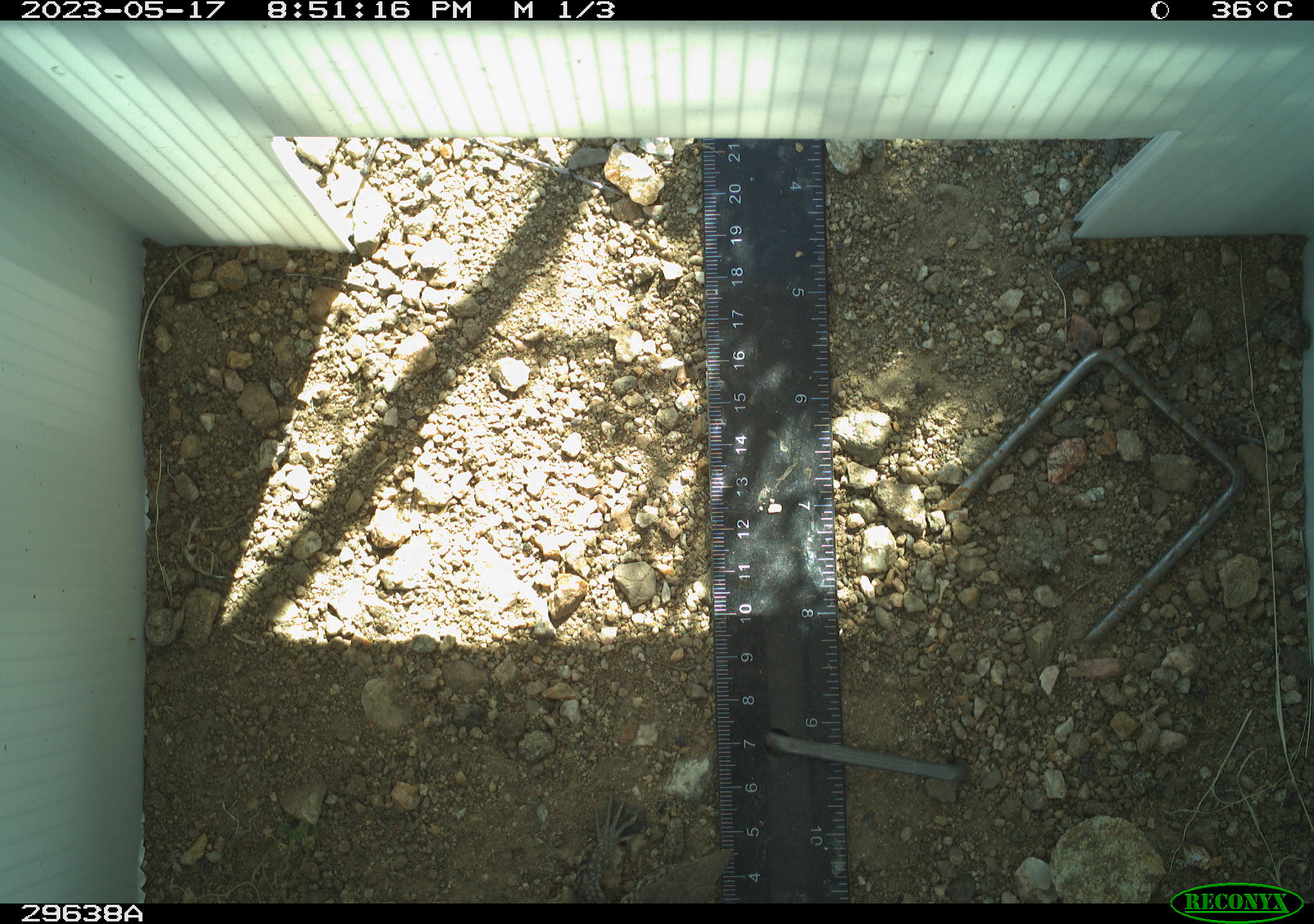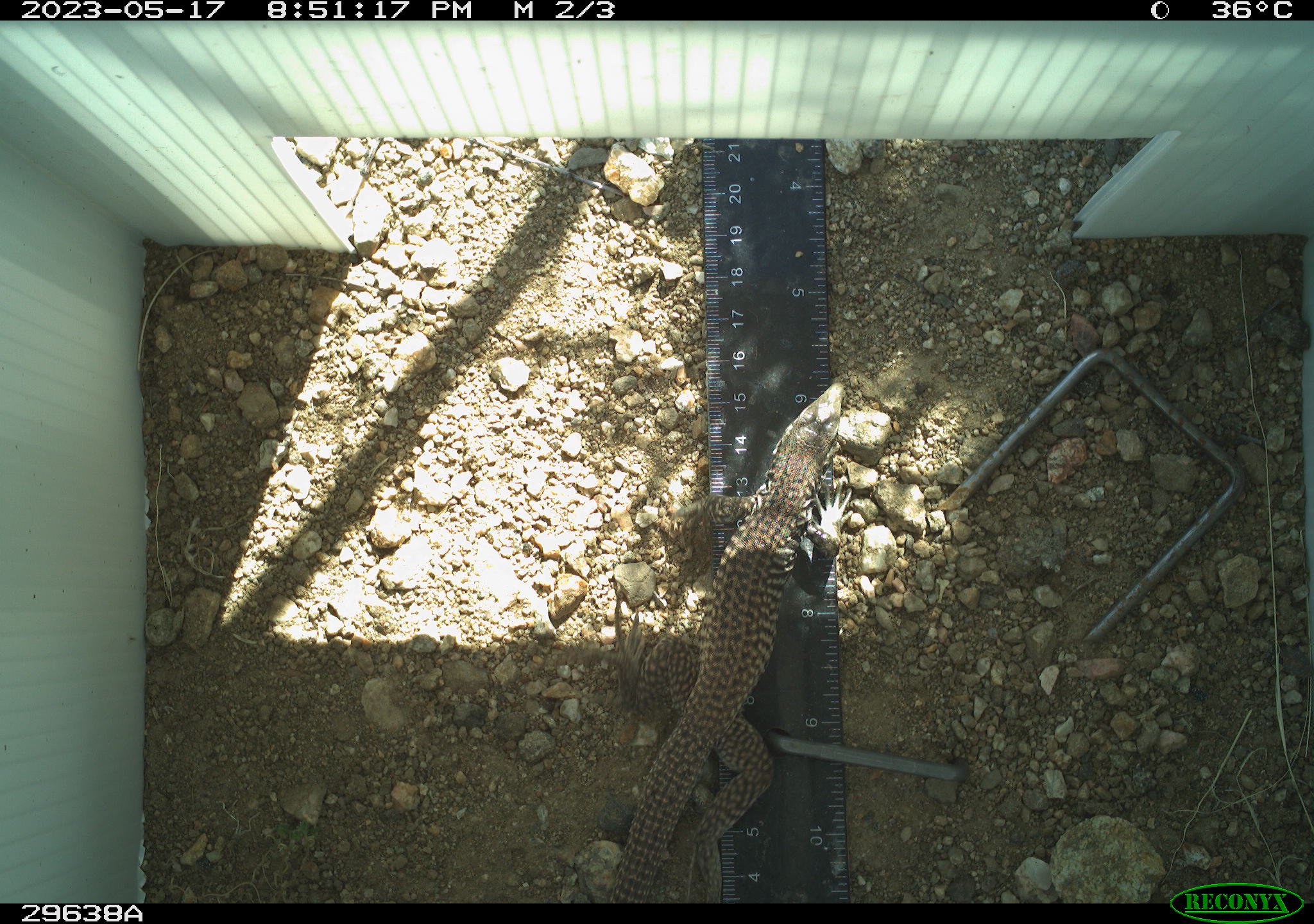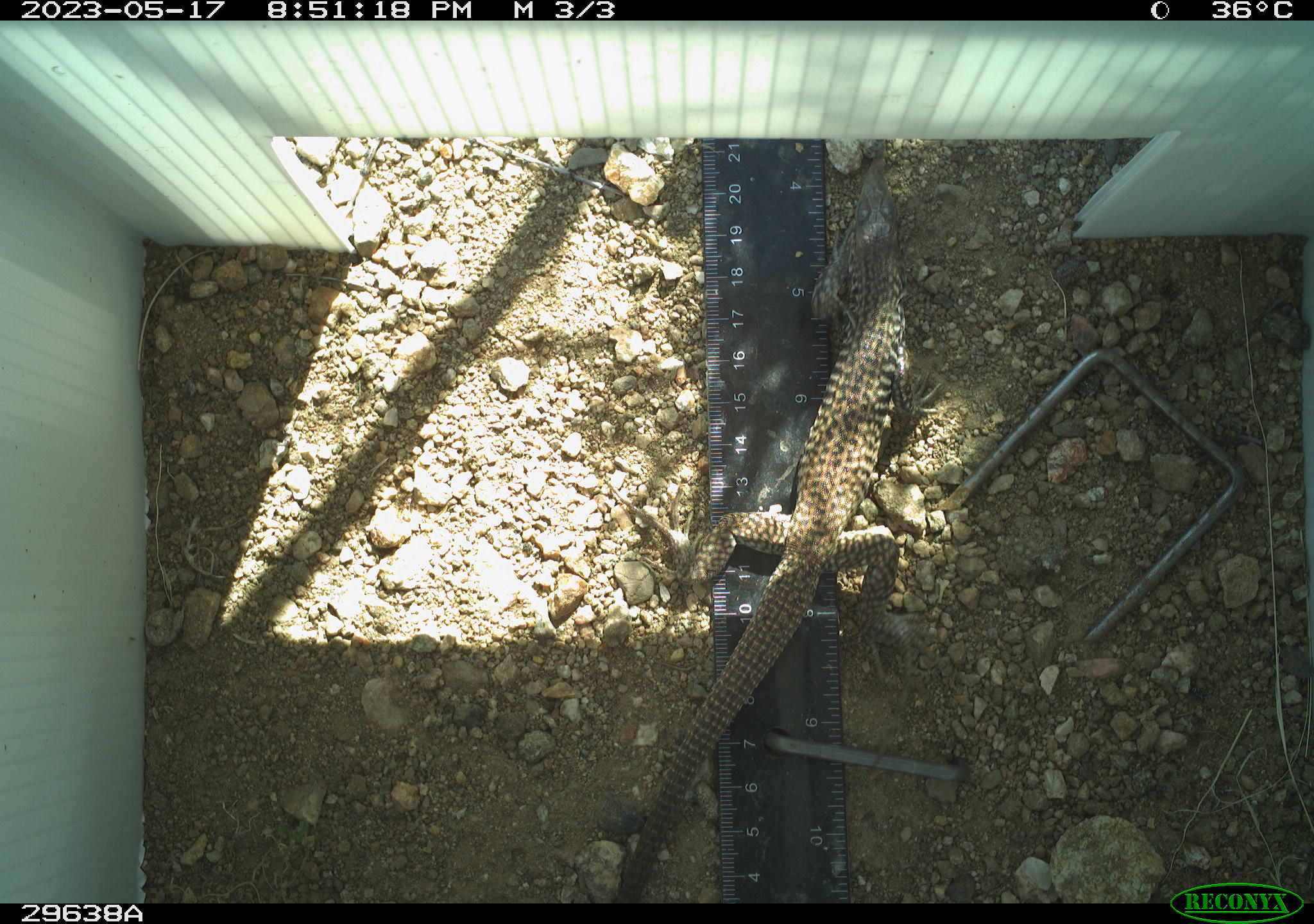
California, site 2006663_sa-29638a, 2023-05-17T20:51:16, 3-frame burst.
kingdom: Animalia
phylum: Chordata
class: Reptilia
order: Squamata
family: Teiidae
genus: Aspidoscelis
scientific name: Aspidoscelis tigris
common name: western whiptail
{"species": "western whiptail (Aspidoscelis tigris)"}